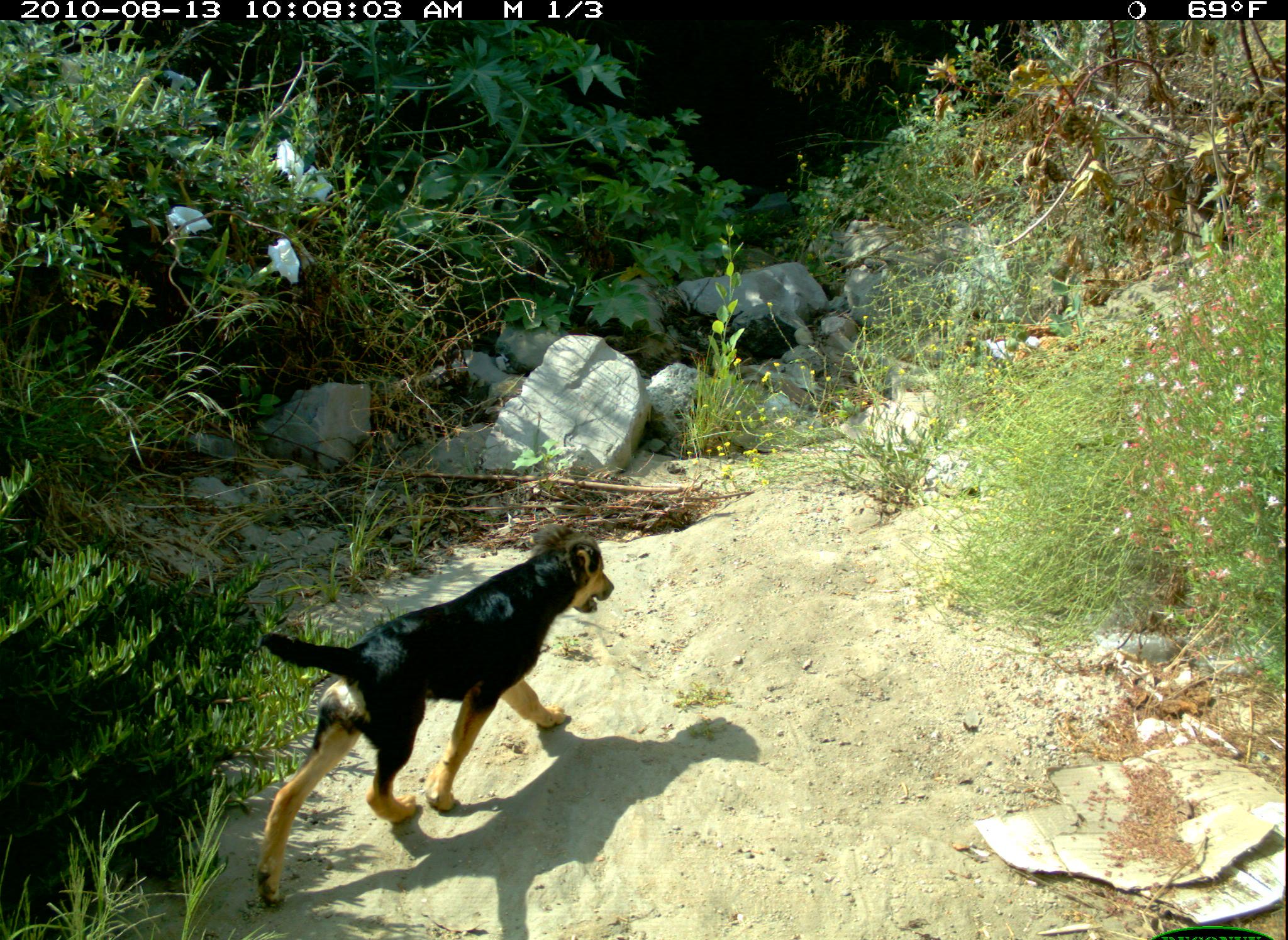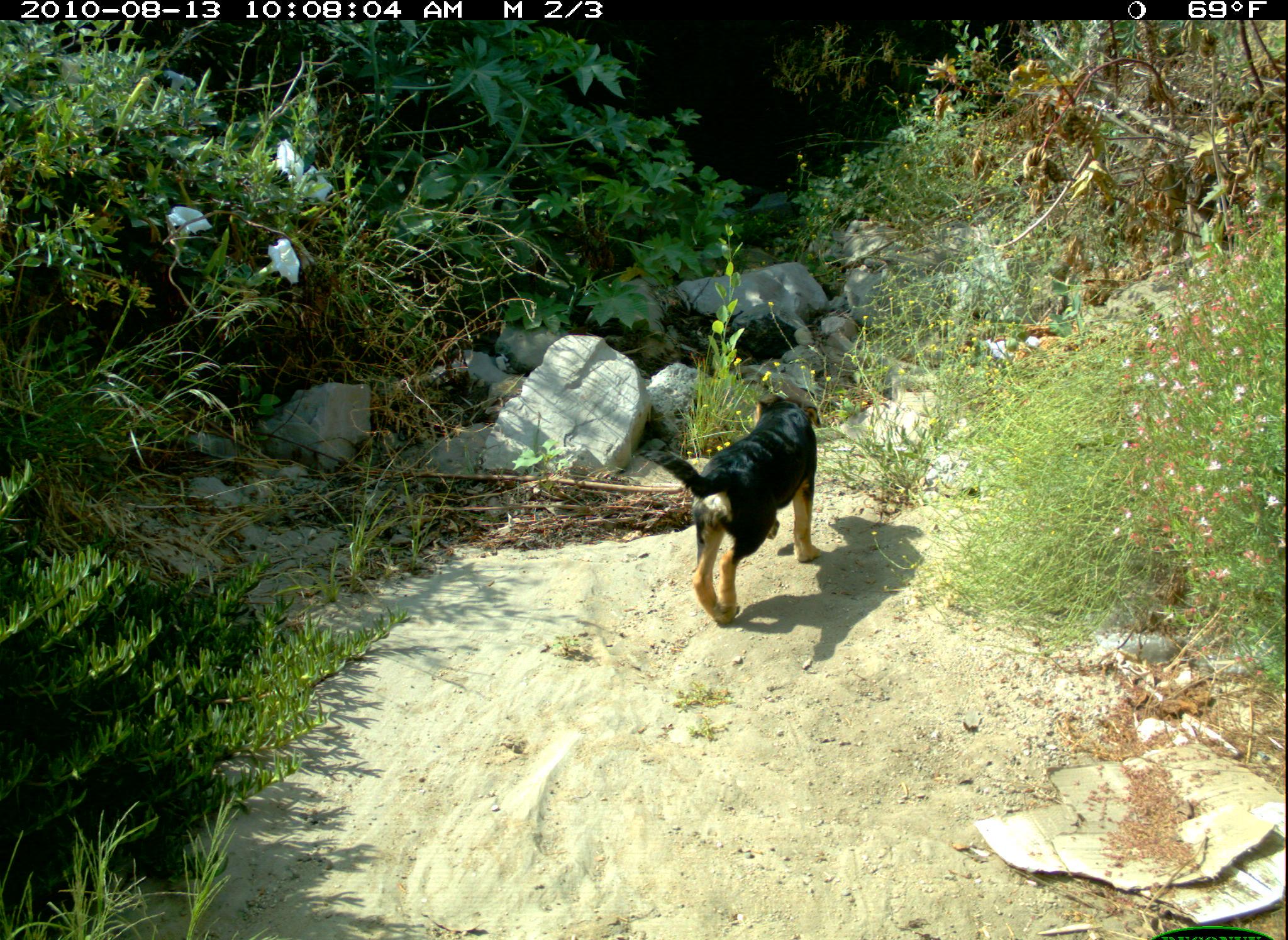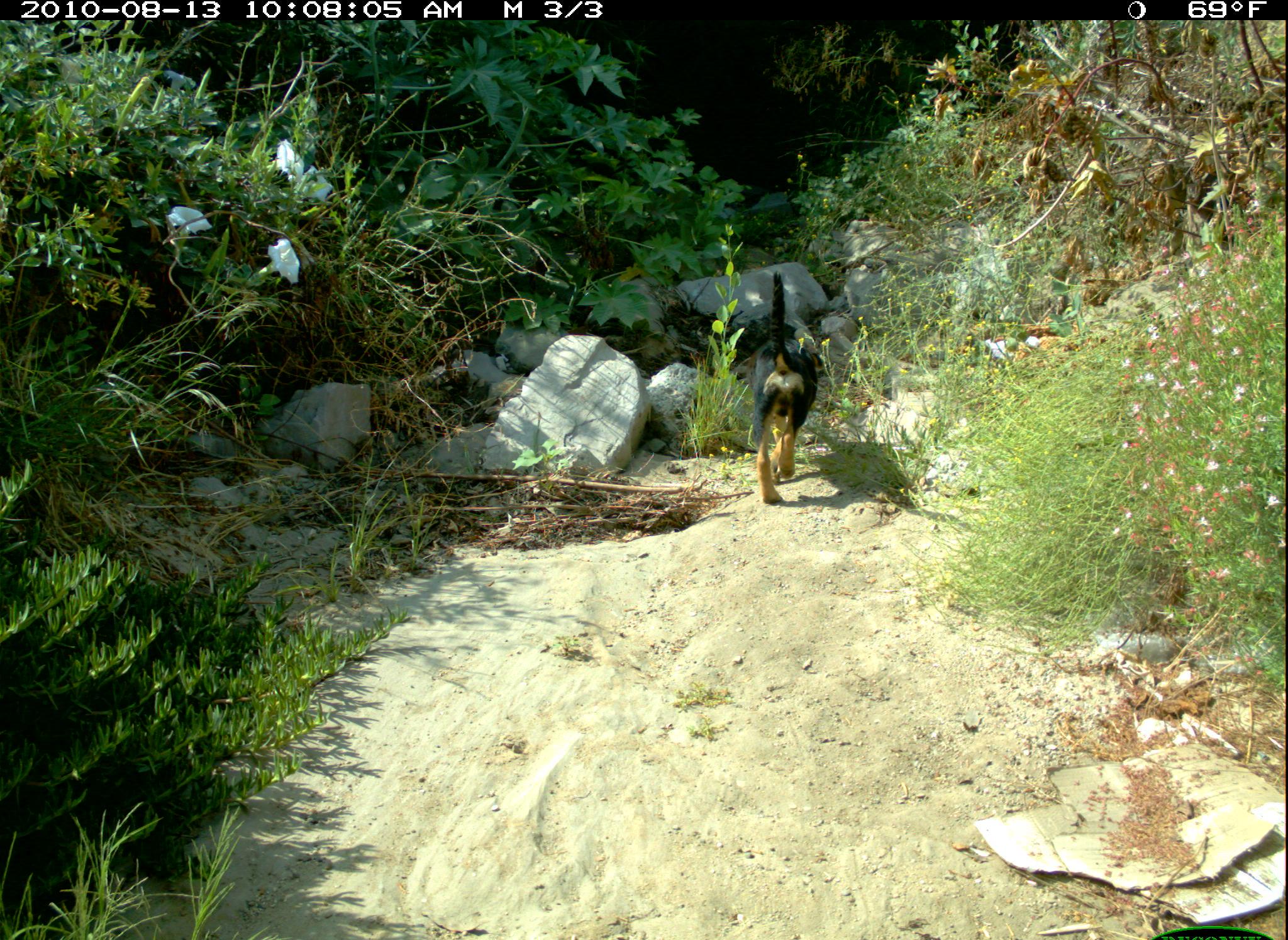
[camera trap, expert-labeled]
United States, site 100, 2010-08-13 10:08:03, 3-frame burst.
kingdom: Animalia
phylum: Chordata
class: Mammalia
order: Carnivora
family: Canidae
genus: Canis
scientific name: Canis familiaris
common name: domestic dog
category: dog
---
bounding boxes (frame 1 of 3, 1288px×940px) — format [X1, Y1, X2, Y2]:
dog: [245, 523, 626, 915]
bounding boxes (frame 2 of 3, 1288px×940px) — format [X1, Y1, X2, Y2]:
dog: [642, 380, 853, 639]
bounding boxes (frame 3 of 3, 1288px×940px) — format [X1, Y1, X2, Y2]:
dog: [715, 264, 832, 515]